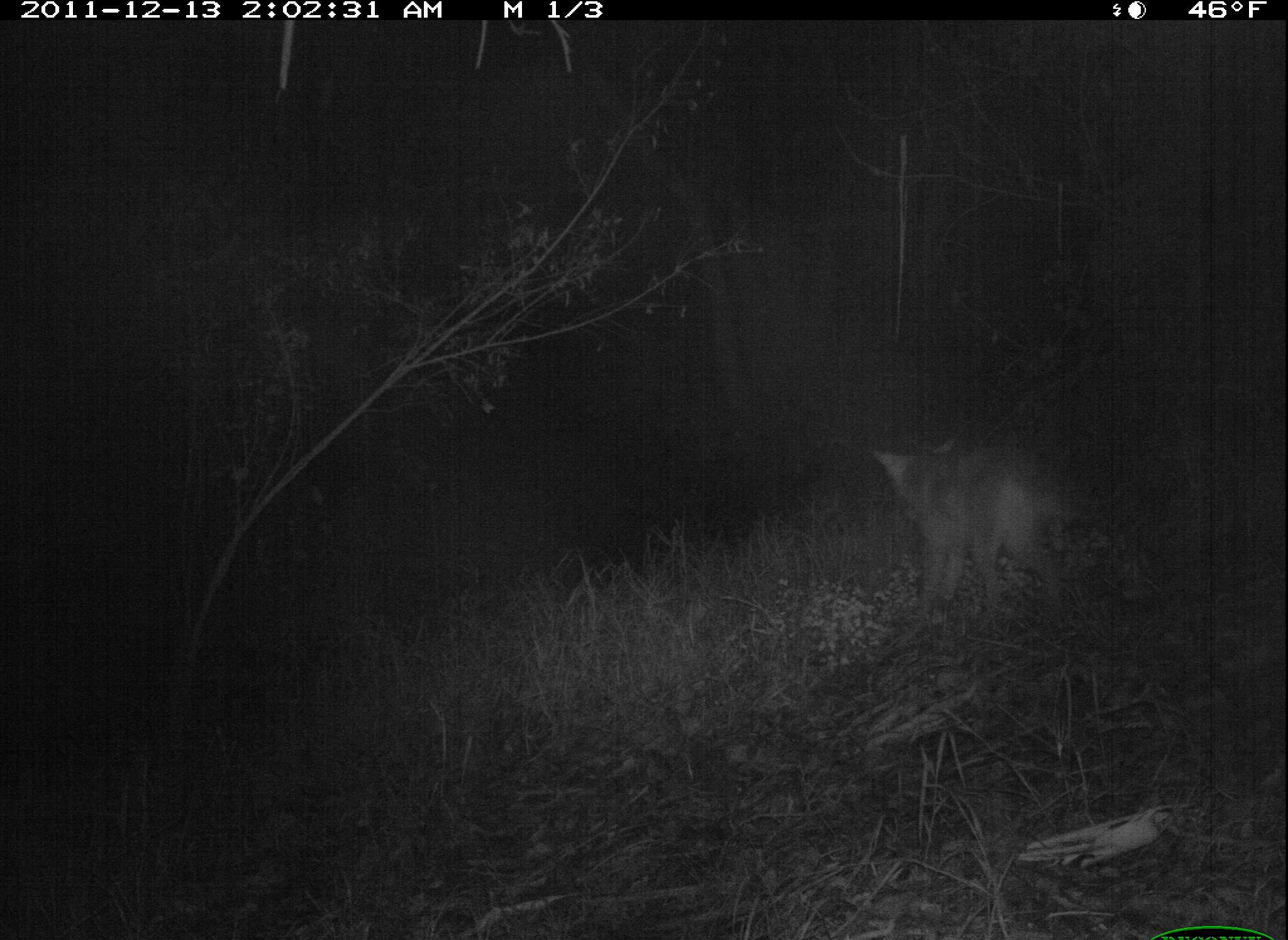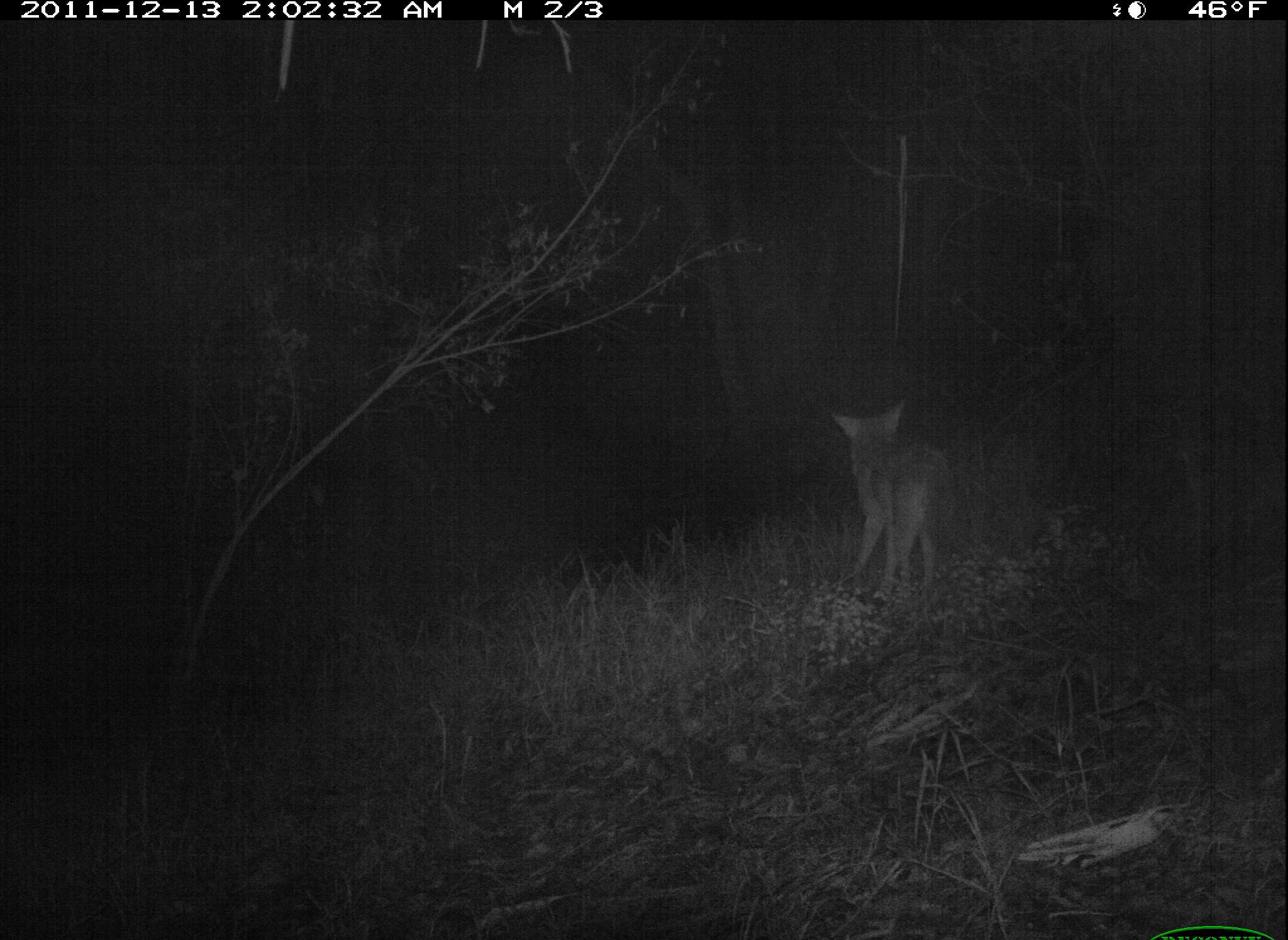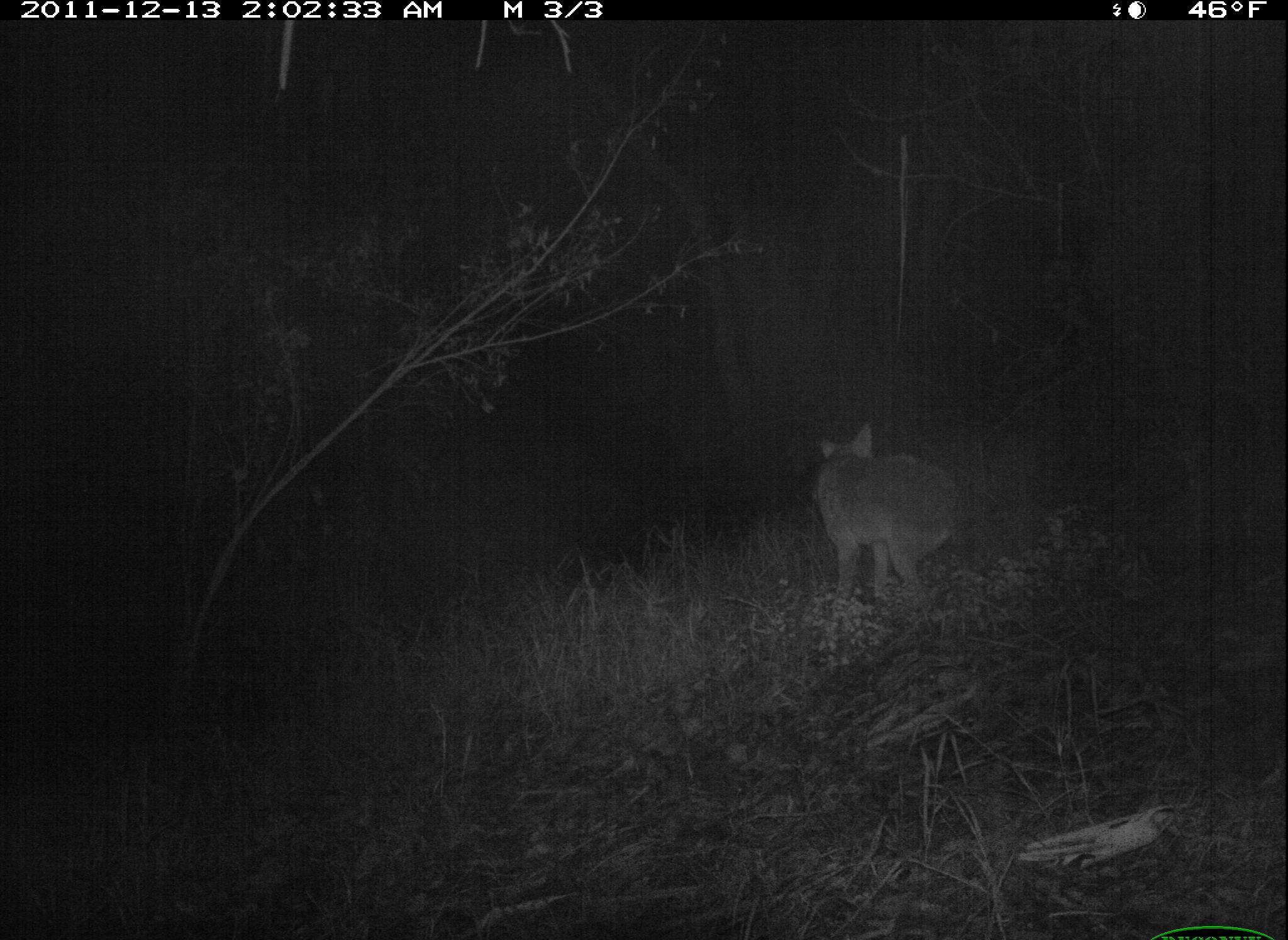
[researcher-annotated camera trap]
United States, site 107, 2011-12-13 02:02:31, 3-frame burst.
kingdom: Animalia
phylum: Chordata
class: Mammalia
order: Carnivora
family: Canidae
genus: Canis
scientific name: Canis latrans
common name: coyote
Coyote (Canis latrans).